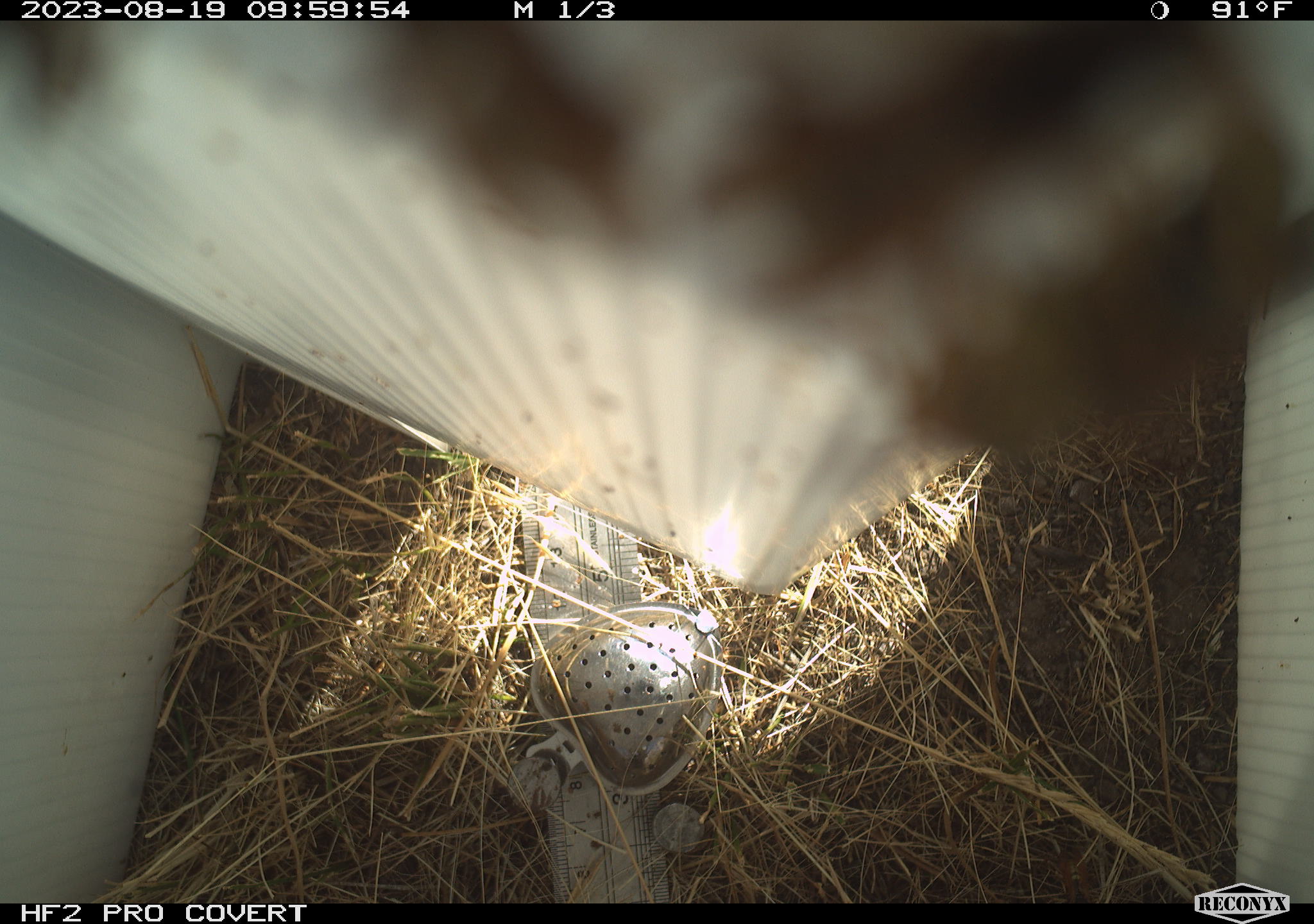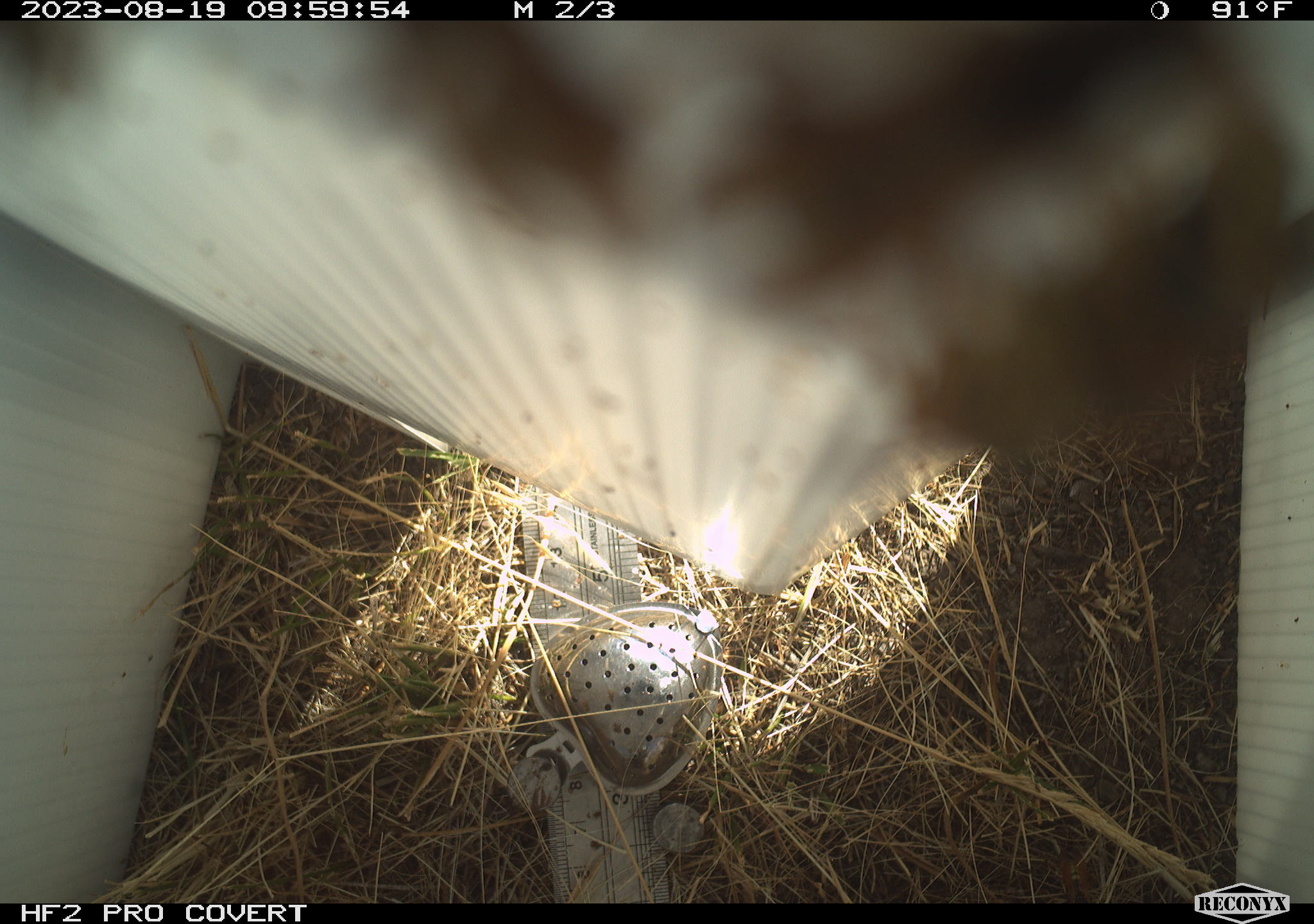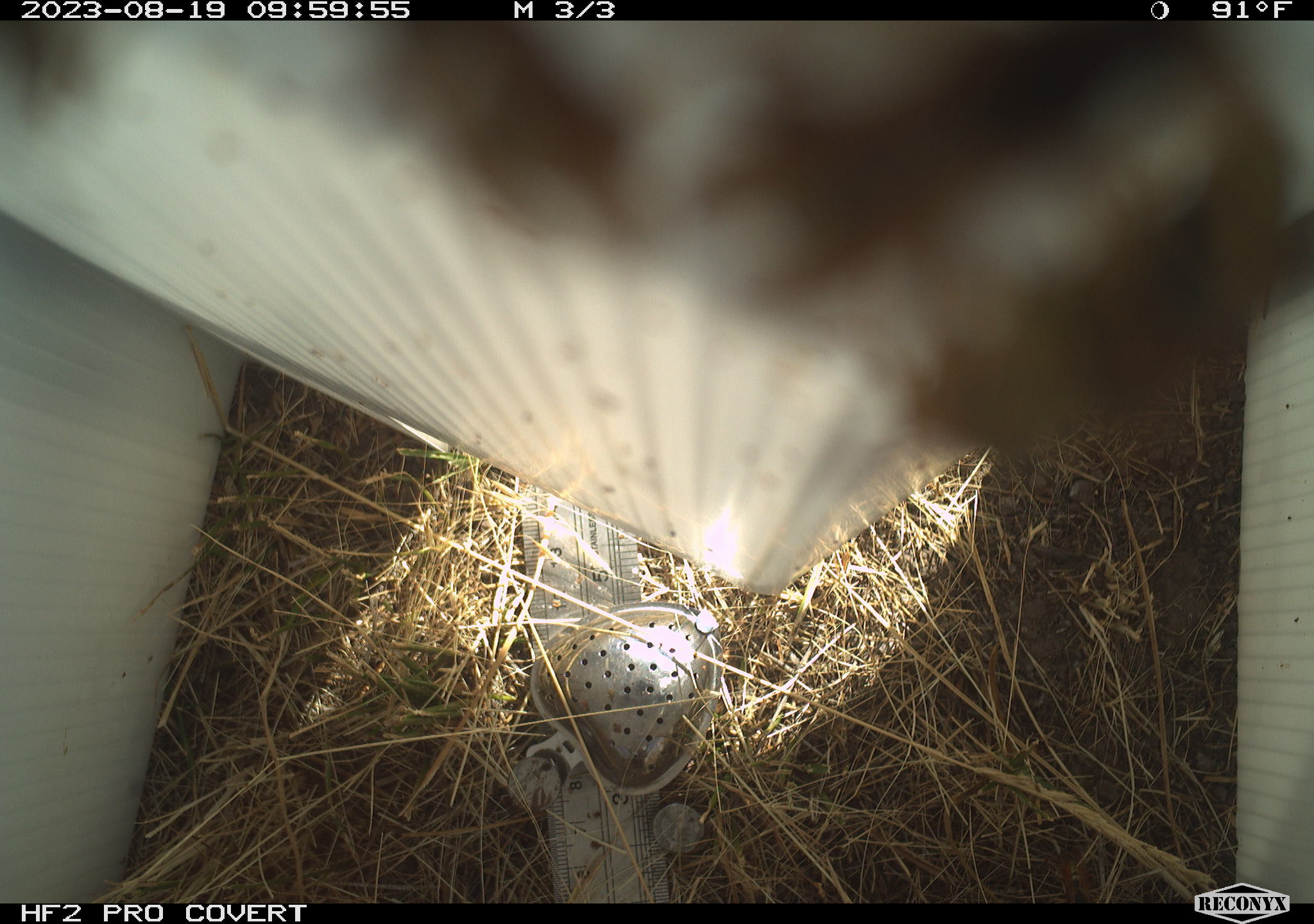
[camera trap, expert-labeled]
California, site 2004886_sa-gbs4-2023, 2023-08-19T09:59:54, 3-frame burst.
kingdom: Animalia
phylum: Arthropoda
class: Insecta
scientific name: Insecta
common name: insect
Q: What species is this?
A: Insect (Insecta).